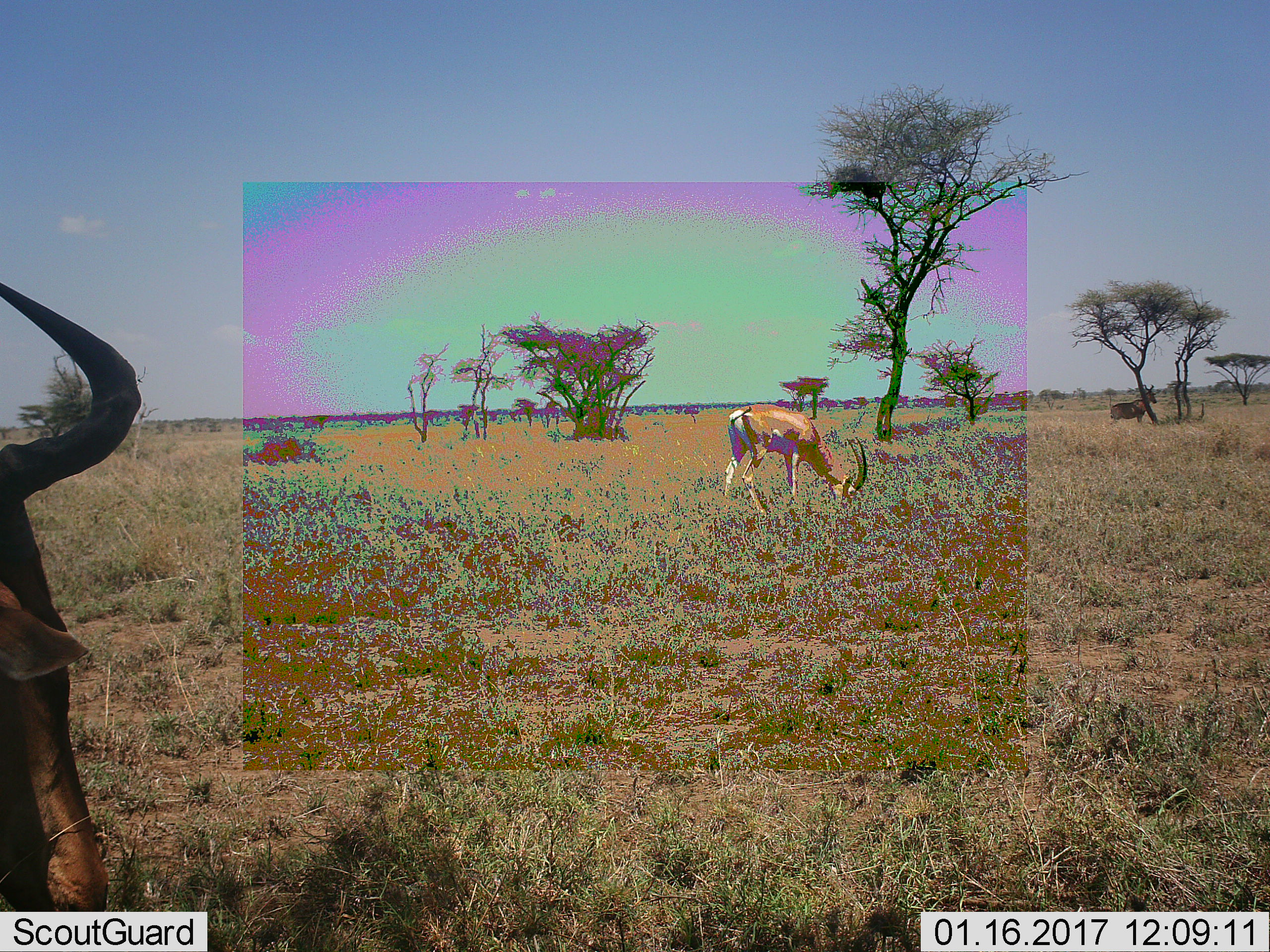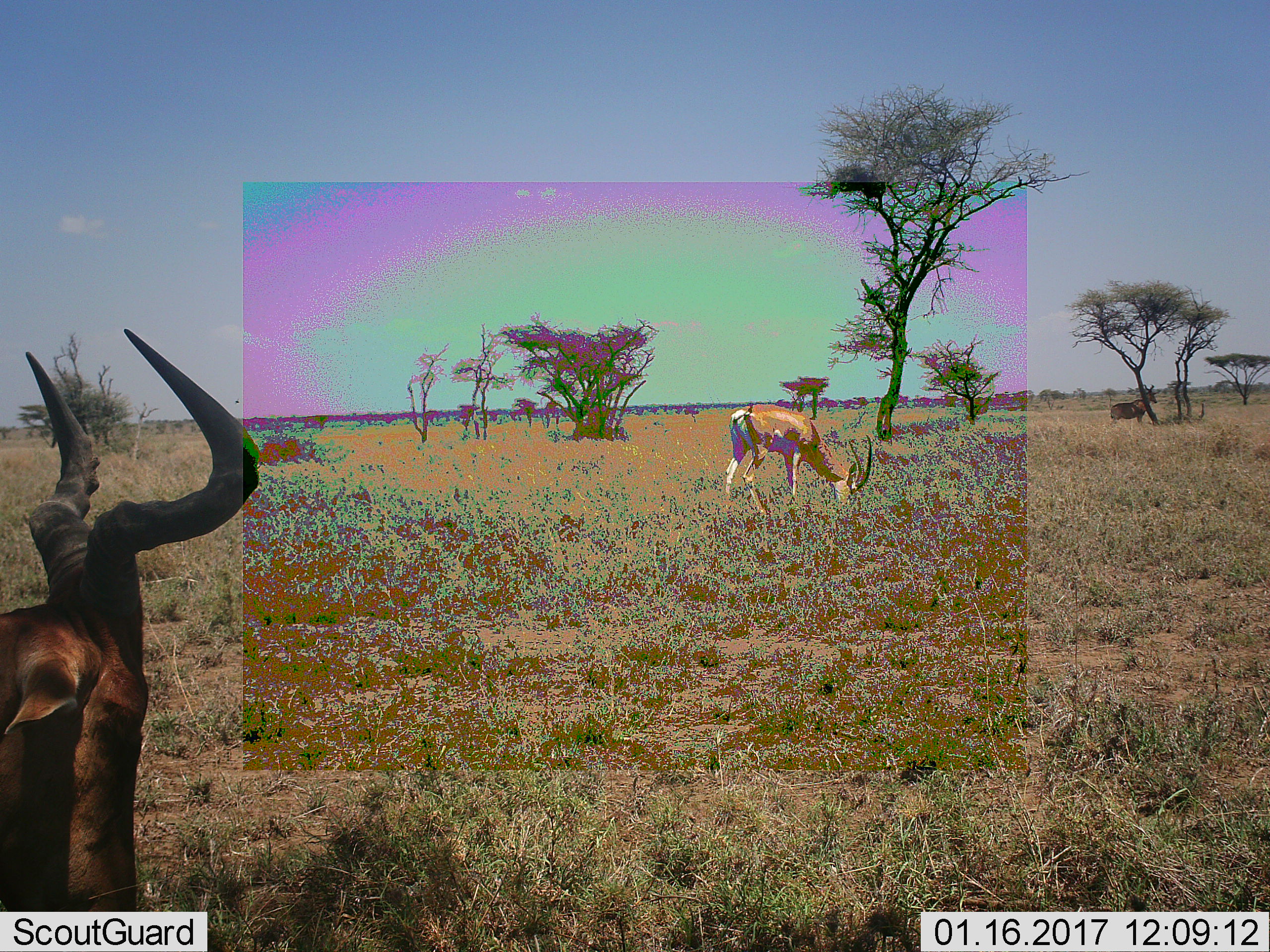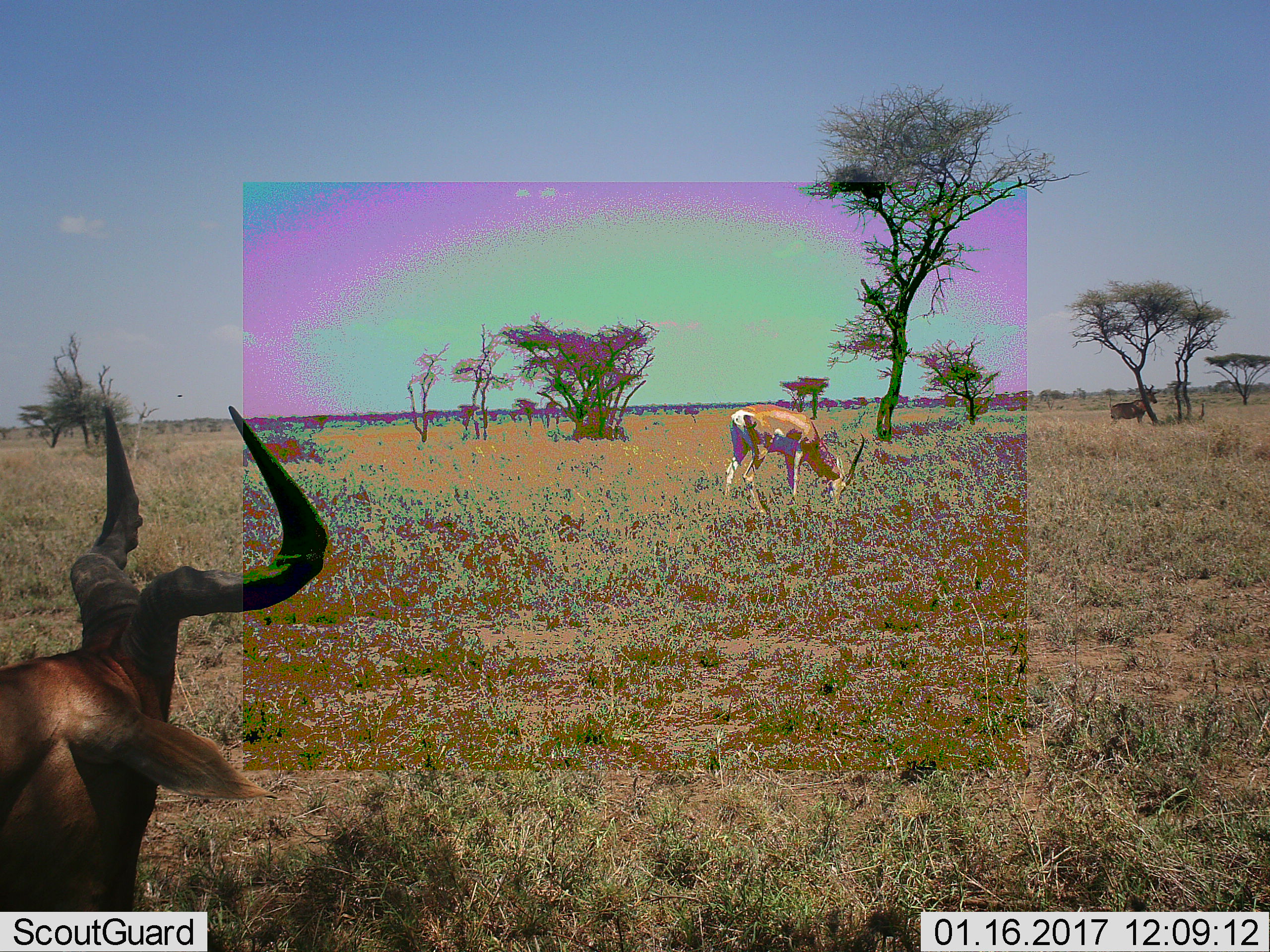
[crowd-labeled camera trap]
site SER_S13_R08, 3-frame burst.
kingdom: Animalia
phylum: Chordata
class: Mammalia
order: Artiodactyla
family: Bovidae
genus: Nanger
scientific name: Nanger granti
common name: grant's gazelle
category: gazellegrants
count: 1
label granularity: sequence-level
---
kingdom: Animalia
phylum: Chordata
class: Mammalia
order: Artiodactyla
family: Bovidae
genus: Alcelaphus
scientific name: Alcelaphus buselaphus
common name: hartebeest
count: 2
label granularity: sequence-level